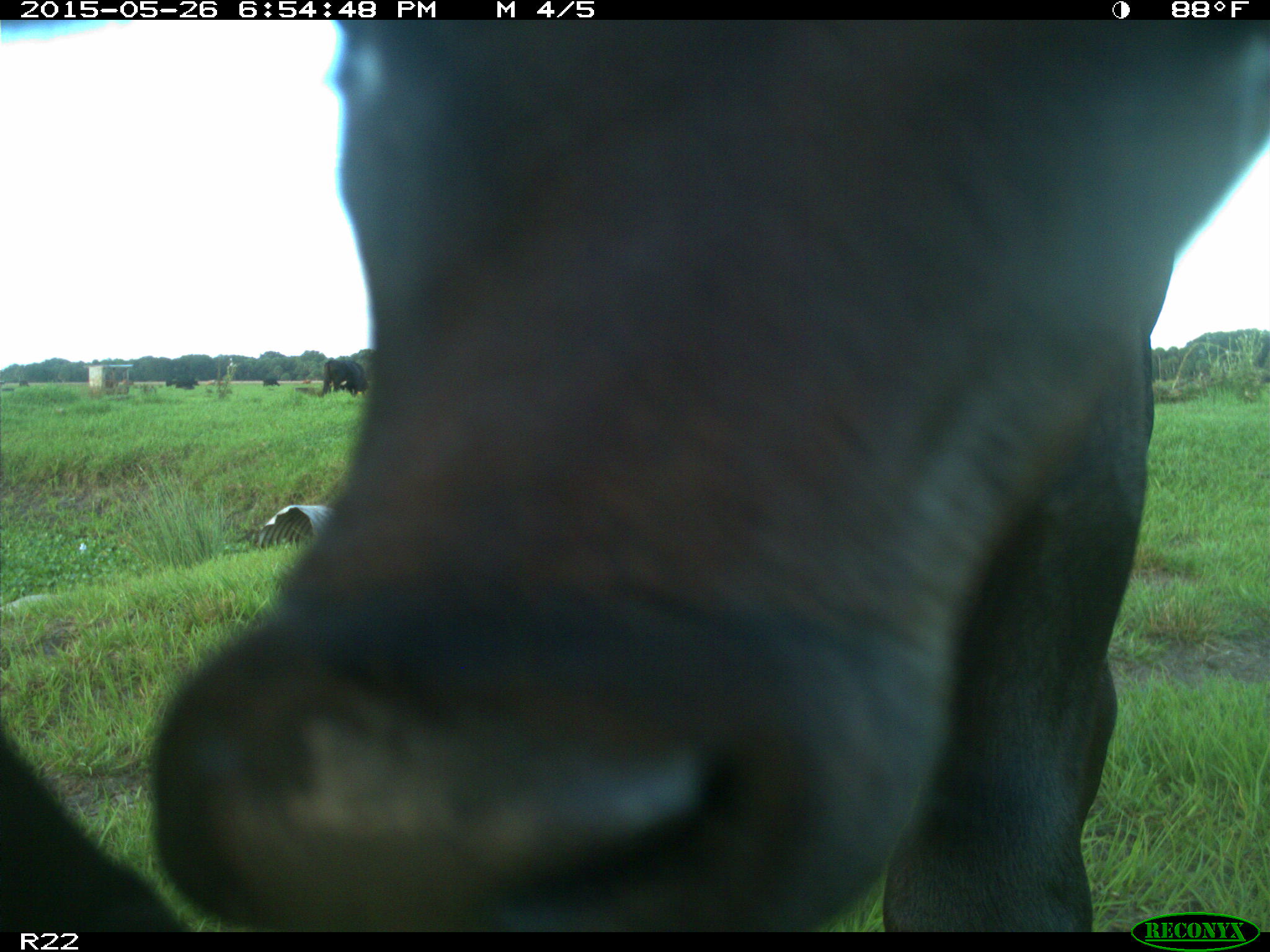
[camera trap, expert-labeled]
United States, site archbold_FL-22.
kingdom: Animalia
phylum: Chordata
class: Mammalia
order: Artiodactyla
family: Bovidae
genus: Bos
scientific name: Bos taurus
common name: domestic cow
Bos taurus (domestic cow).